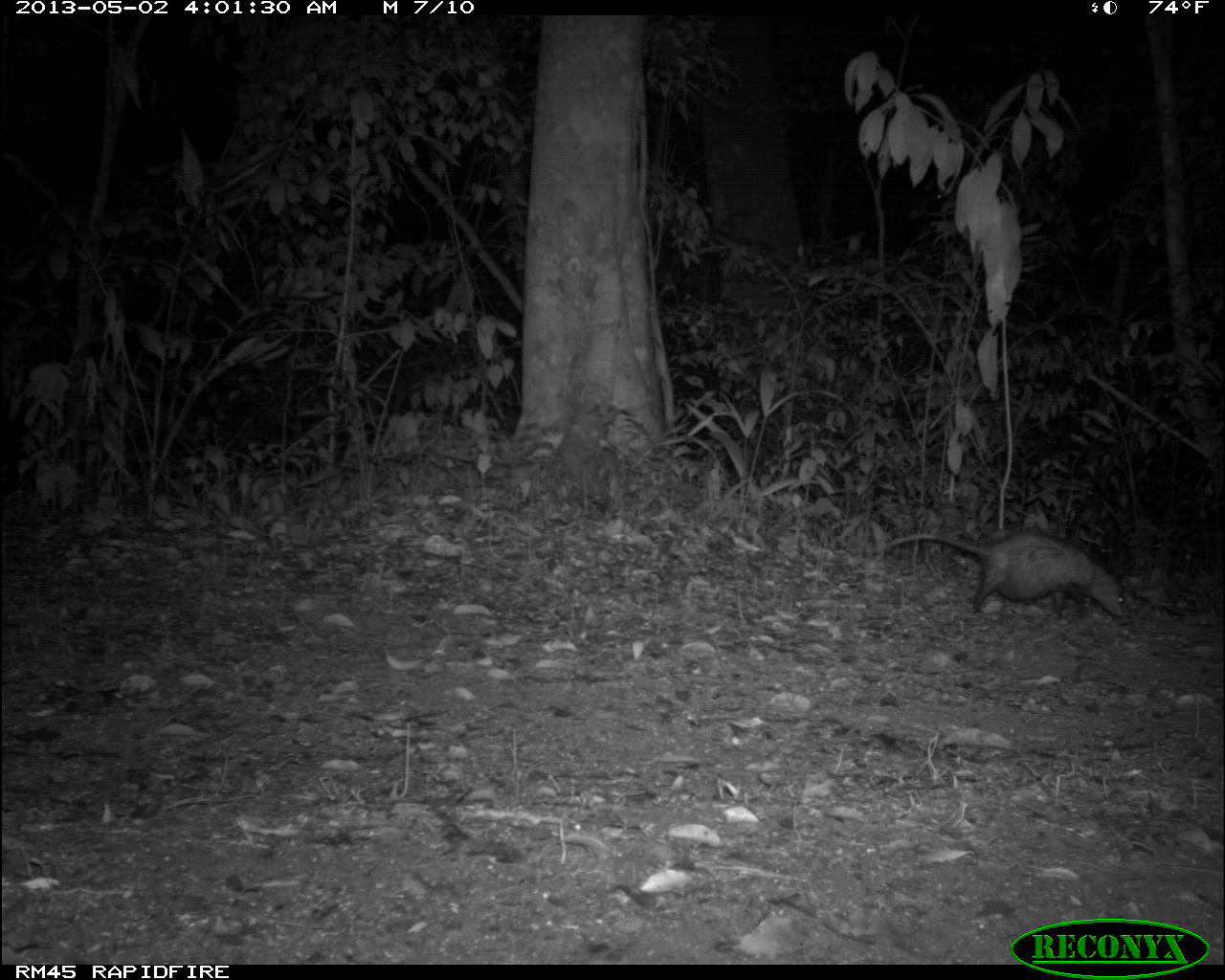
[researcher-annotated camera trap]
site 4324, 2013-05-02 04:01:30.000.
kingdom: Animalia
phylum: Chordata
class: Mammalia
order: Didelphimorphia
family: Didelphidae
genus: Didelphis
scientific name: Didelphis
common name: american opossums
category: didelphis sp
Didelphis sp (american opossums) (Didelphis), count 1, sex female.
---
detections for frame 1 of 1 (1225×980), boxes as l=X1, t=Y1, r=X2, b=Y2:
didelphis sp: l=884, t=529, r=1127, b=618